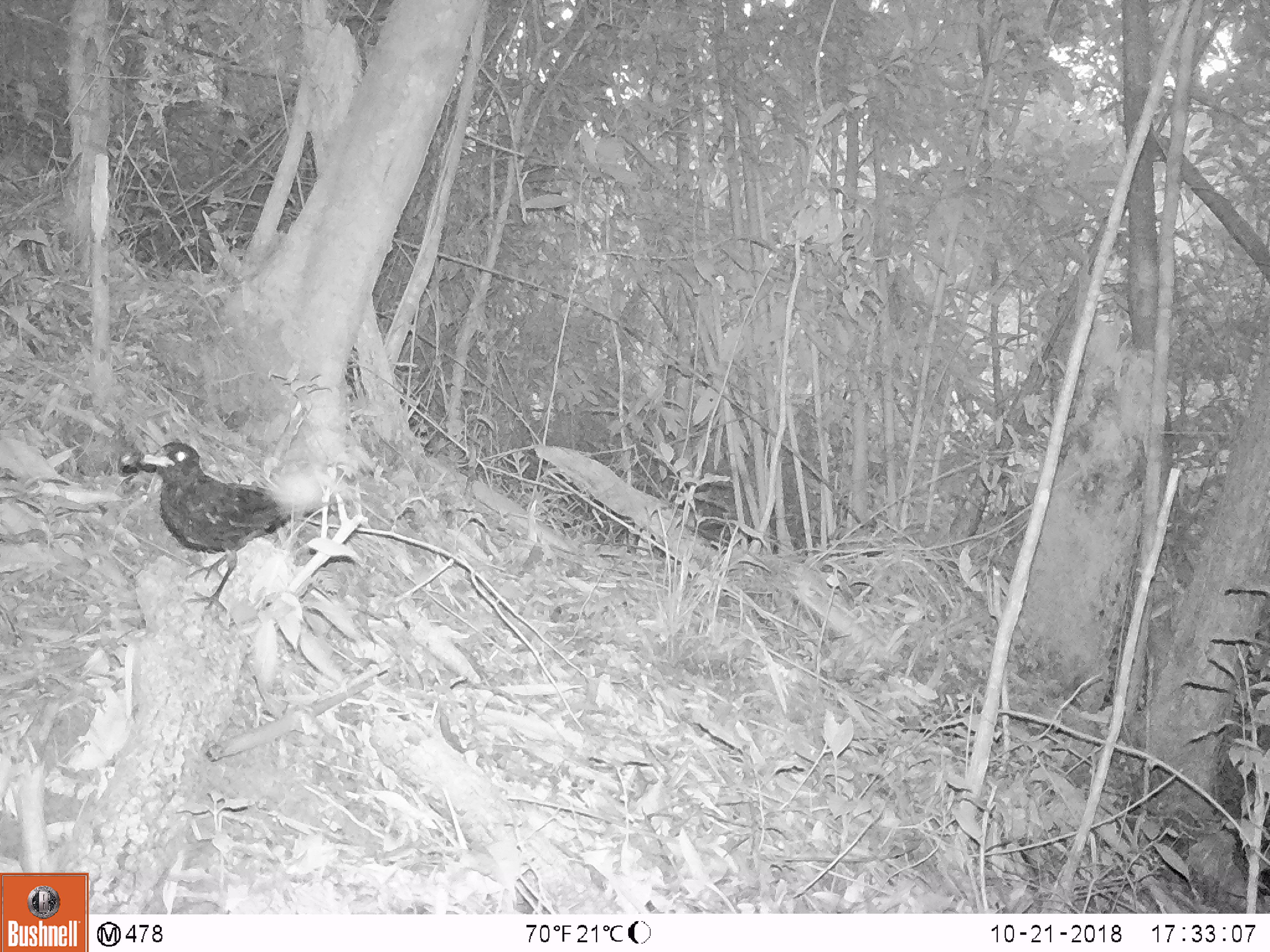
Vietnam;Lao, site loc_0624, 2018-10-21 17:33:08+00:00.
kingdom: Animalia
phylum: Chordata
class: Aves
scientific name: Aves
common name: bird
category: unidentified bird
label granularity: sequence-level